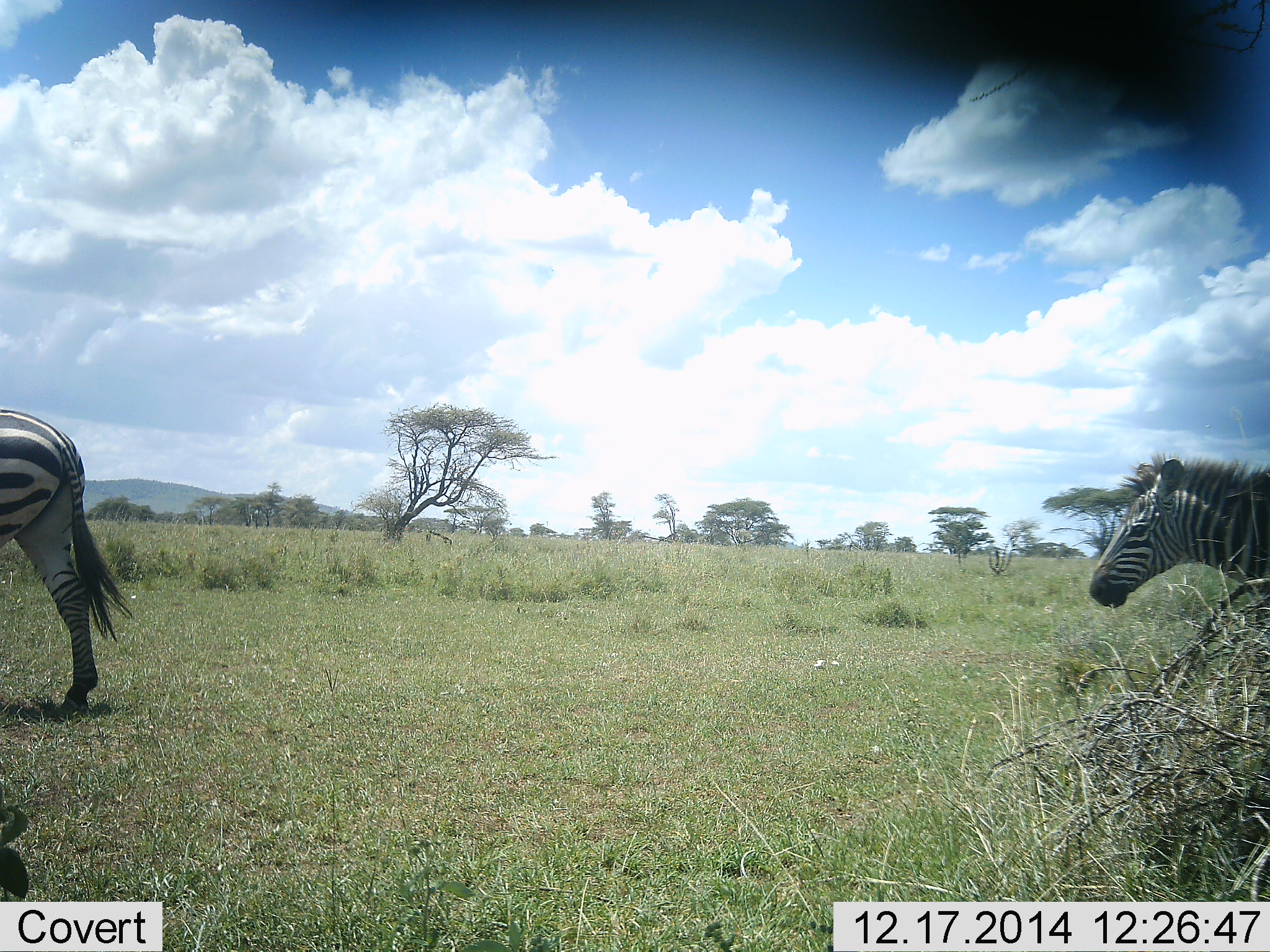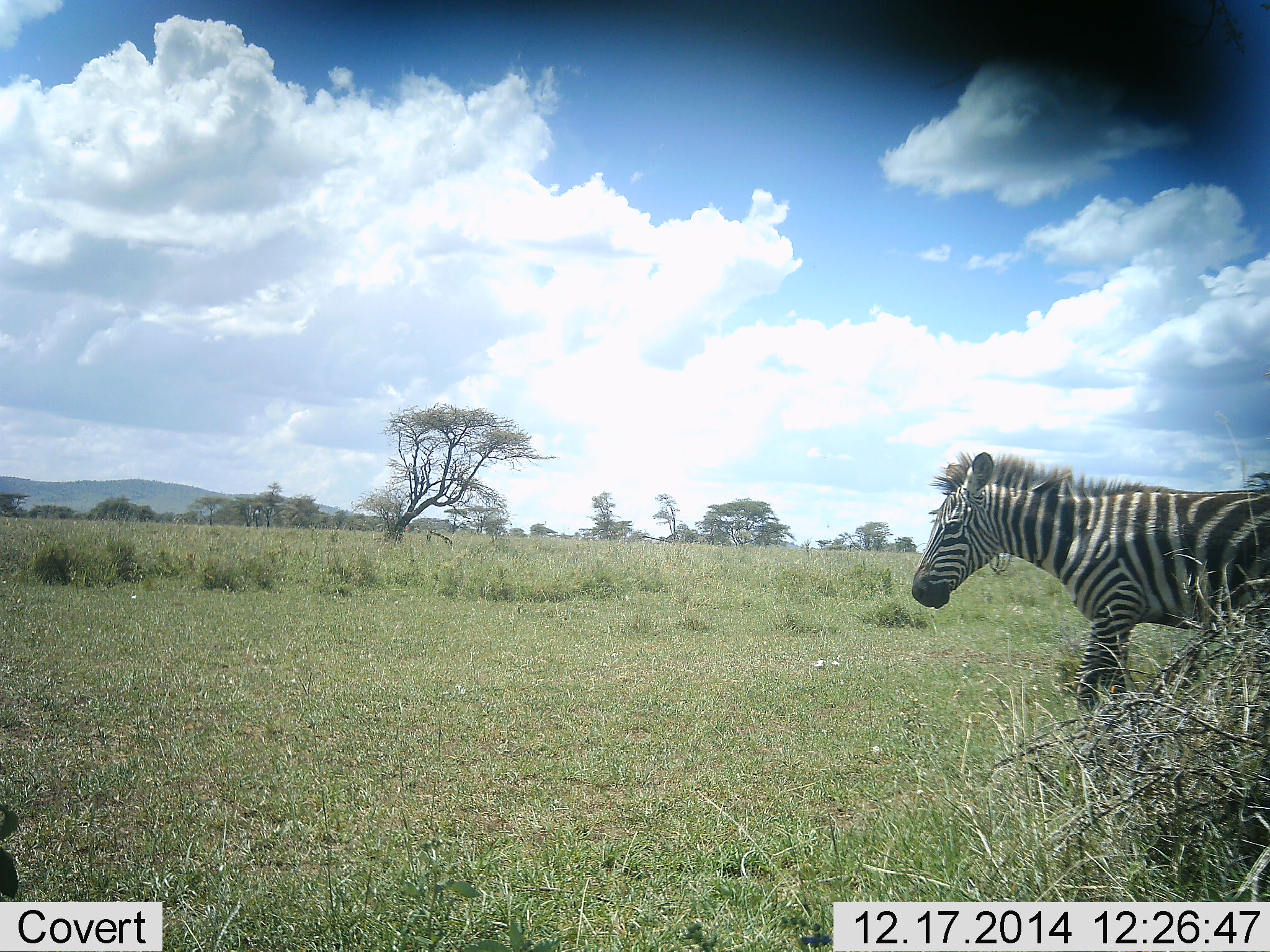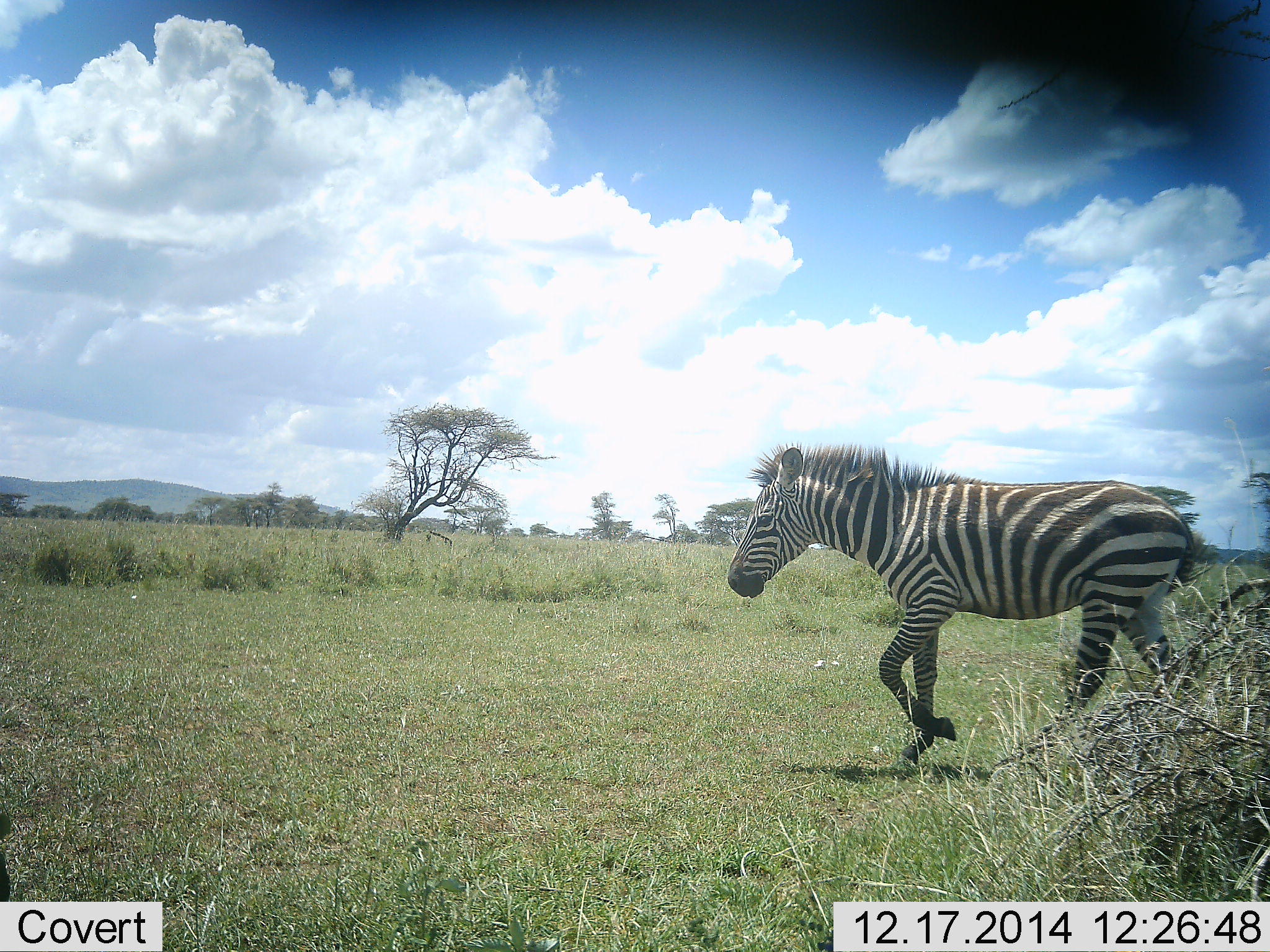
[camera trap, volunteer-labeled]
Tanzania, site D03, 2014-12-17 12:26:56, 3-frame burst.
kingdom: Animalia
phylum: Chordata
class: Mammalia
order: Perissodactyla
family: Equidae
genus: Equus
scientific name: Equus quagga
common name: plains zebra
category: zebra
Zebra (plains zebra) (Equus quagga), count 2. Behavior (volunteer vote fractions): standing 9%, resting 0%, moving 91%, interacting 0%. Young present (vote fraction): 9%. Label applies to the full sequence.